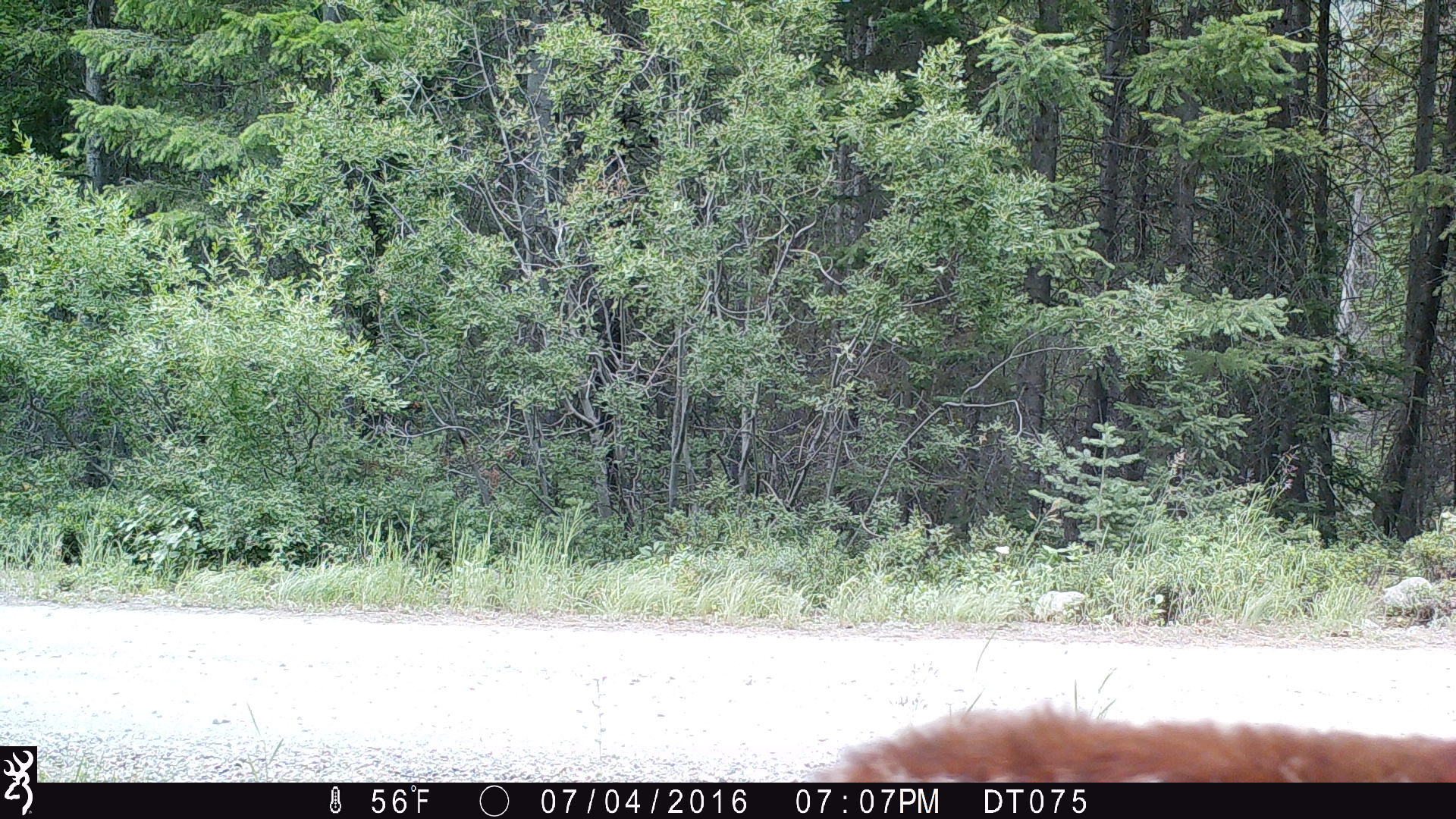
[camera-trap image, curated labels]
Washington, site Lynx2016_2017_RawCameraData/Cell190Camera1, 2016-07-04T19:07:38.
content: unidentified animal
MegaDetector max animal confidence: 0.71